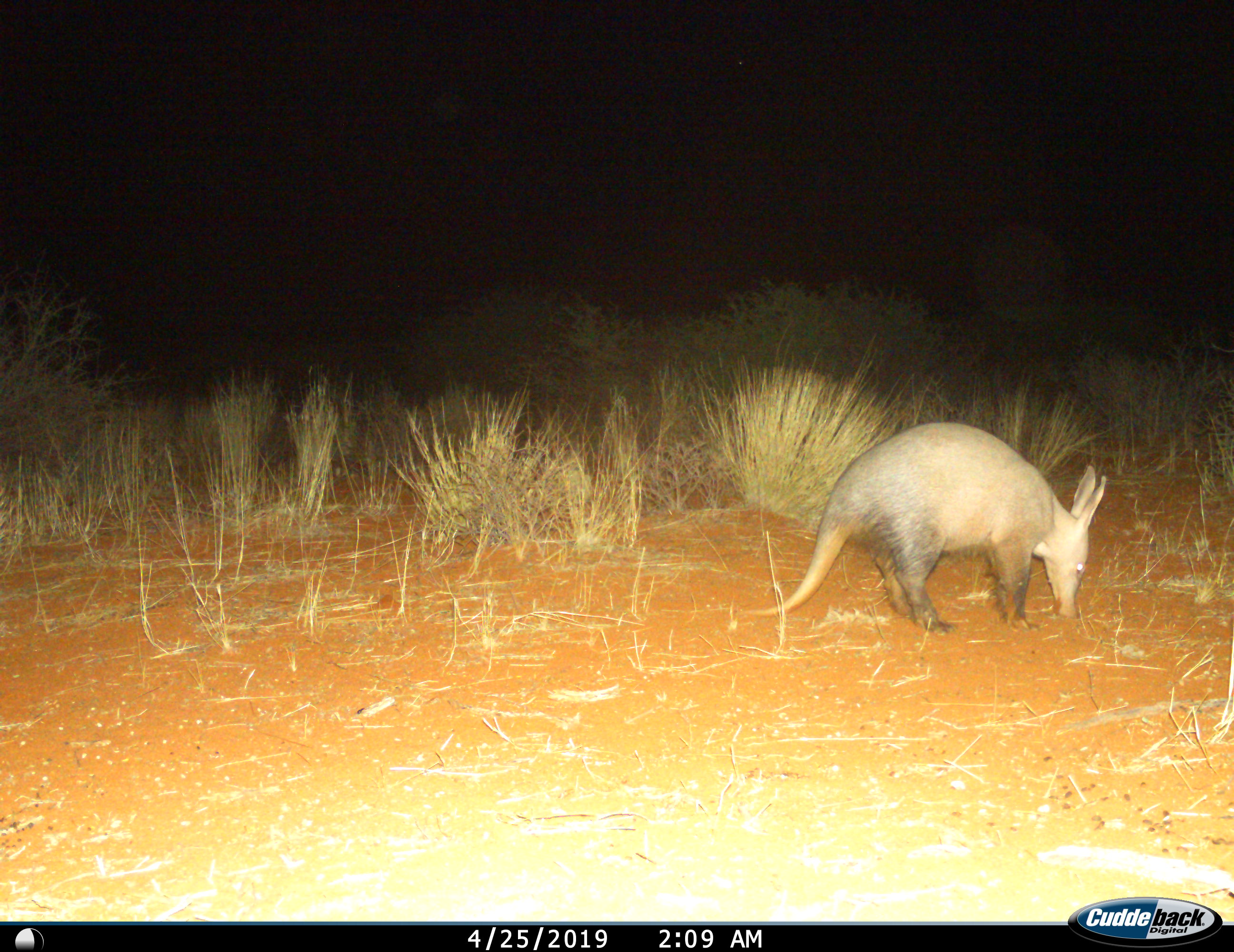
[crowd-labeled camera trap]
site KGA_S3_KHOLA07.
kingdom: Animalia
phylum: Chordata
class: Mammalia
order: Tubulidentata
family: Orycteropodidae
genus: Orycteropus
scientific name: Orycteropus afer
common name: aardvark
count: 1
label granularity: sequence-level